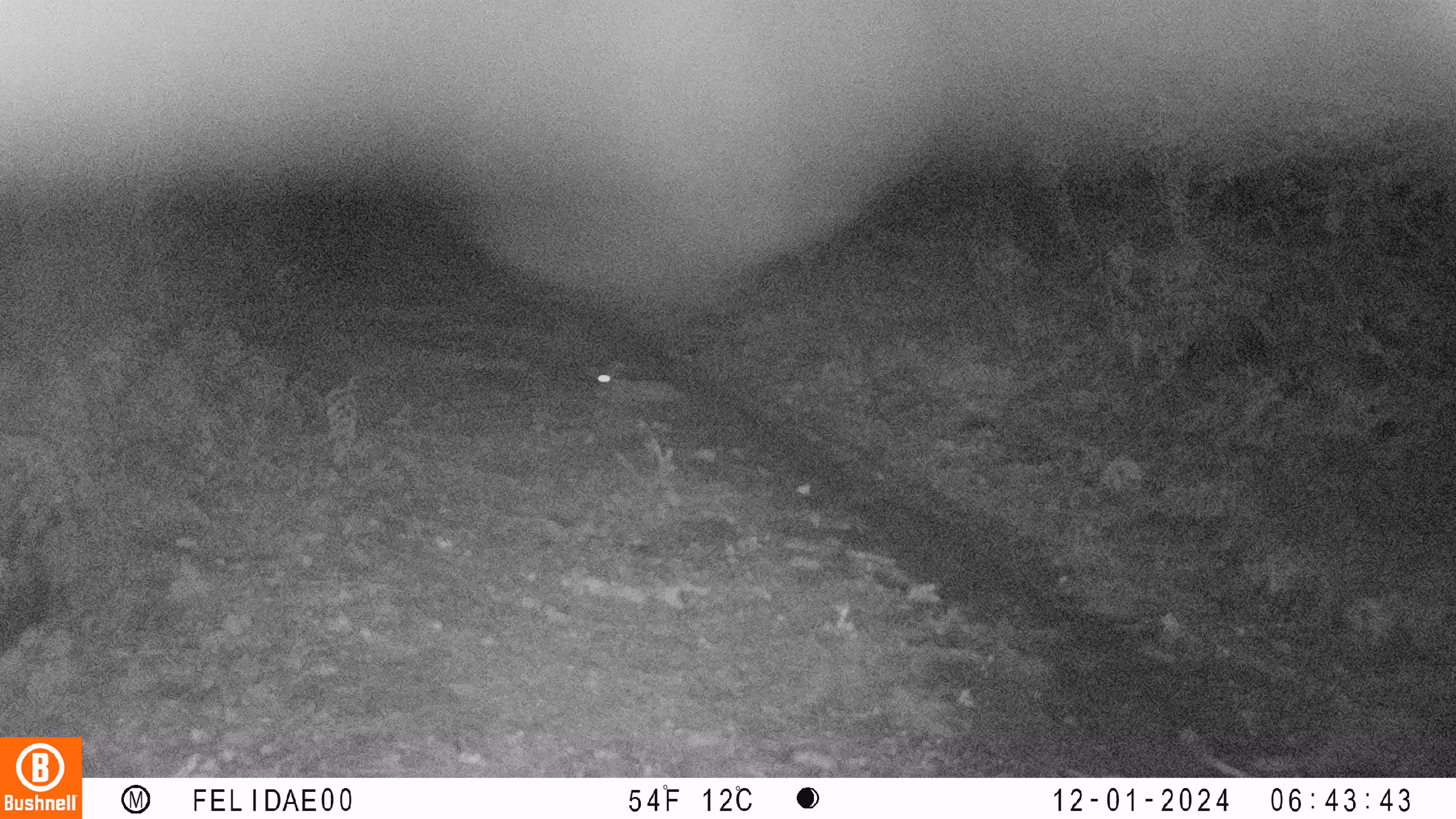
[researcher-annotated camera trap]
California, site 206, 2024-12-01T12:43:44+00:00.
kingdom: Animalia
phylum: Chordata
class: Mammalia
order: Lagomorpha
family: Leporidae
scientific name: Leporidae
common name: rabbit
Rabbit (Leporidae).